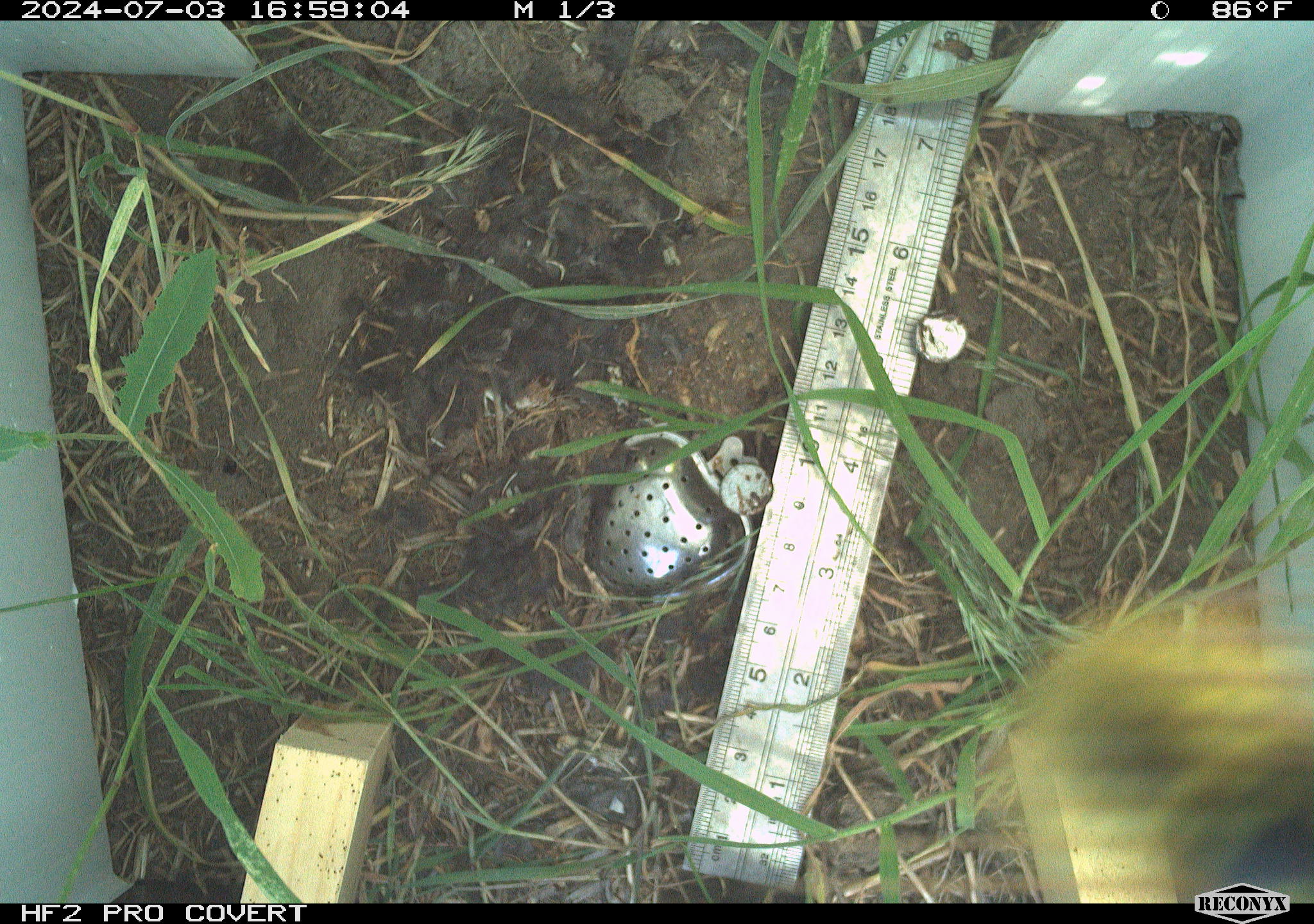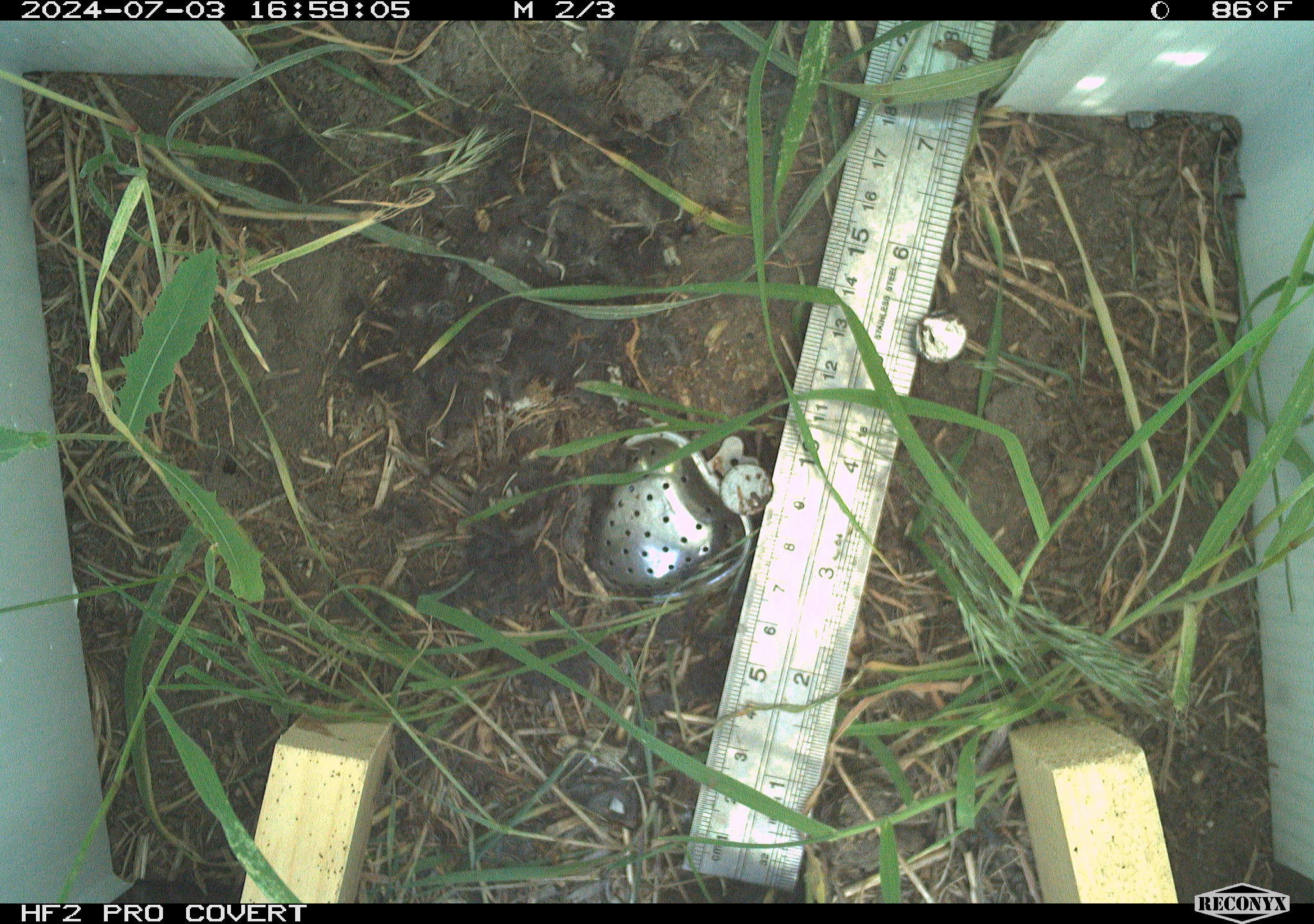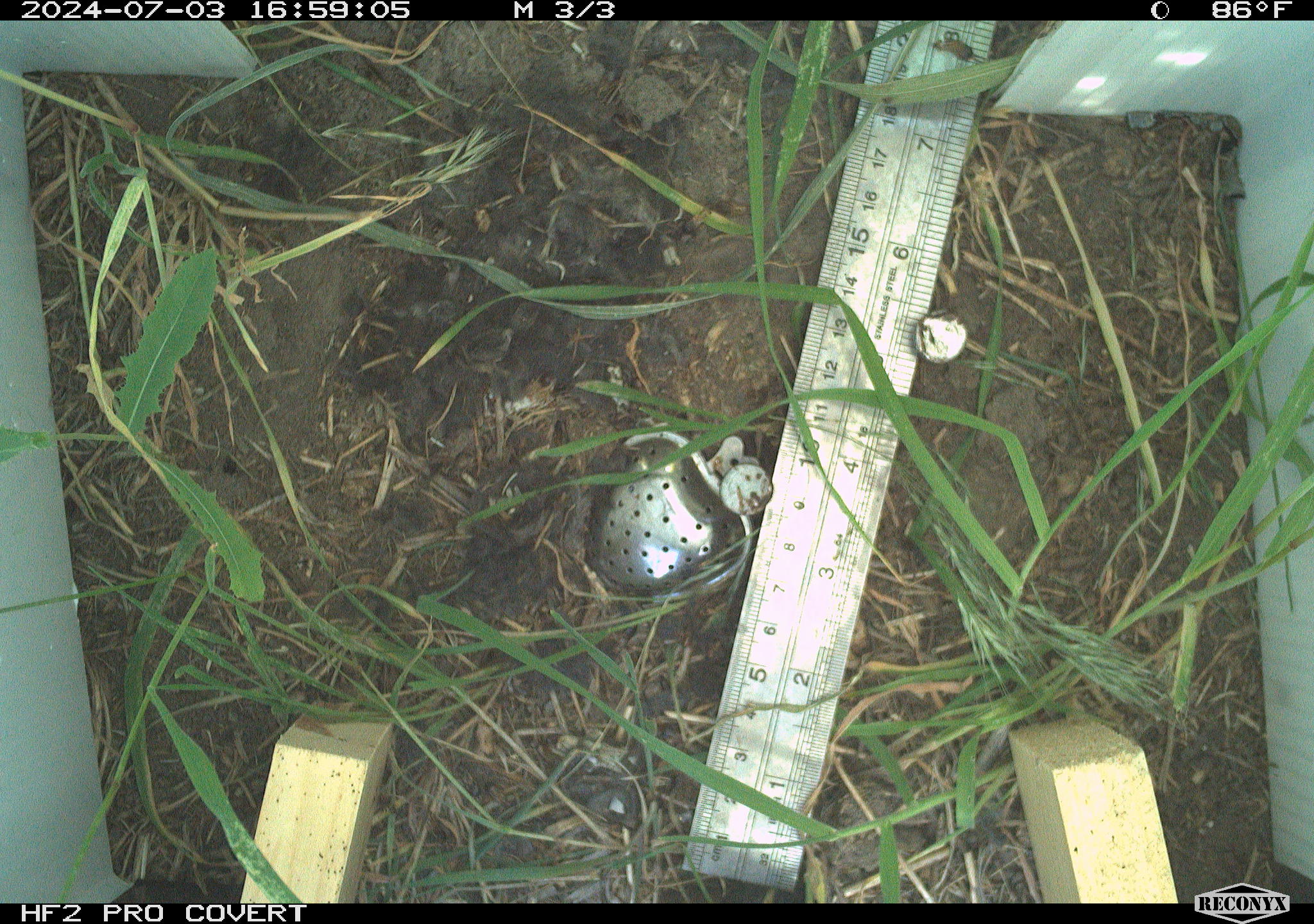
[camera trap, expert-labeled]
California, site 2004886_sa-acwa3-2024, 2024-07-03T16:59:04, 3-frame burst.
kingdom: Animalia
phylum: Arthropoda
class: Insecta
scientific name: Insecta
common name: insect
Insect (Insecta).